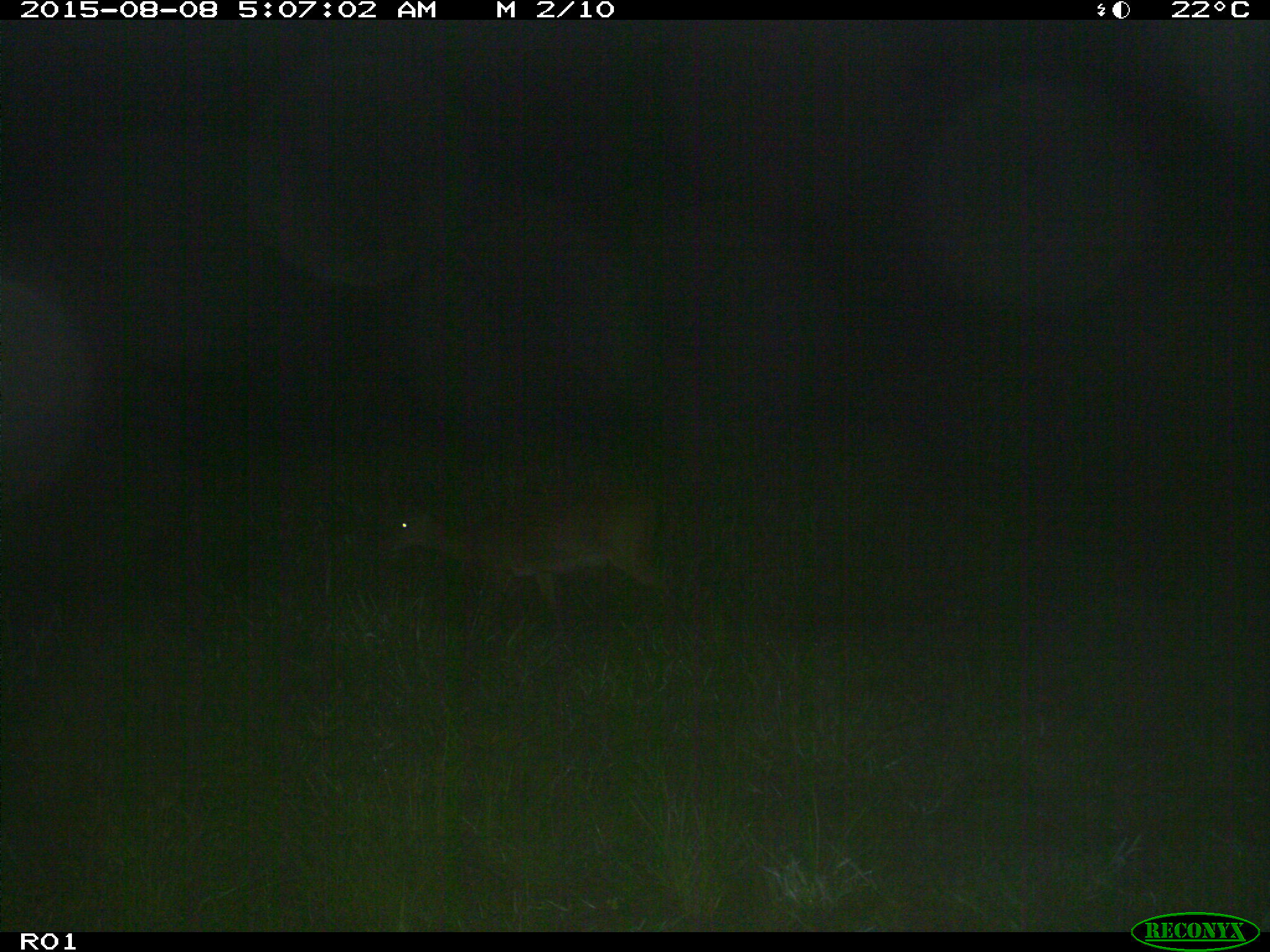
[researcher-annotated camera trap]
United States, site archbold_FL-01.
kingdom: Animalia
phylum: Chordata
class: Mammalia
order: Artiodactyla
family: Cervidae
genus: Odocoileus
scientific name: Odocoileus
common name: deer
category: unidentified deer